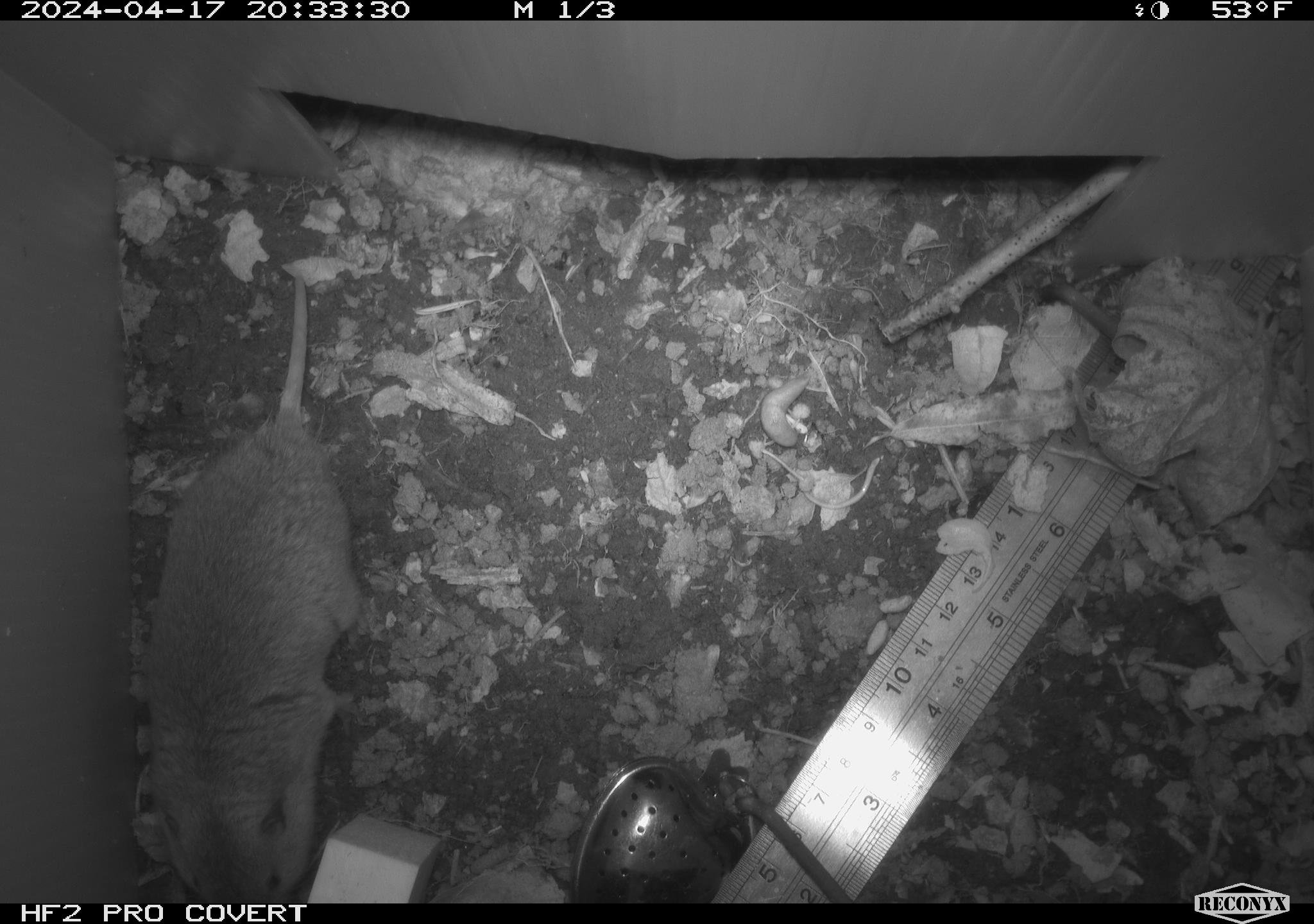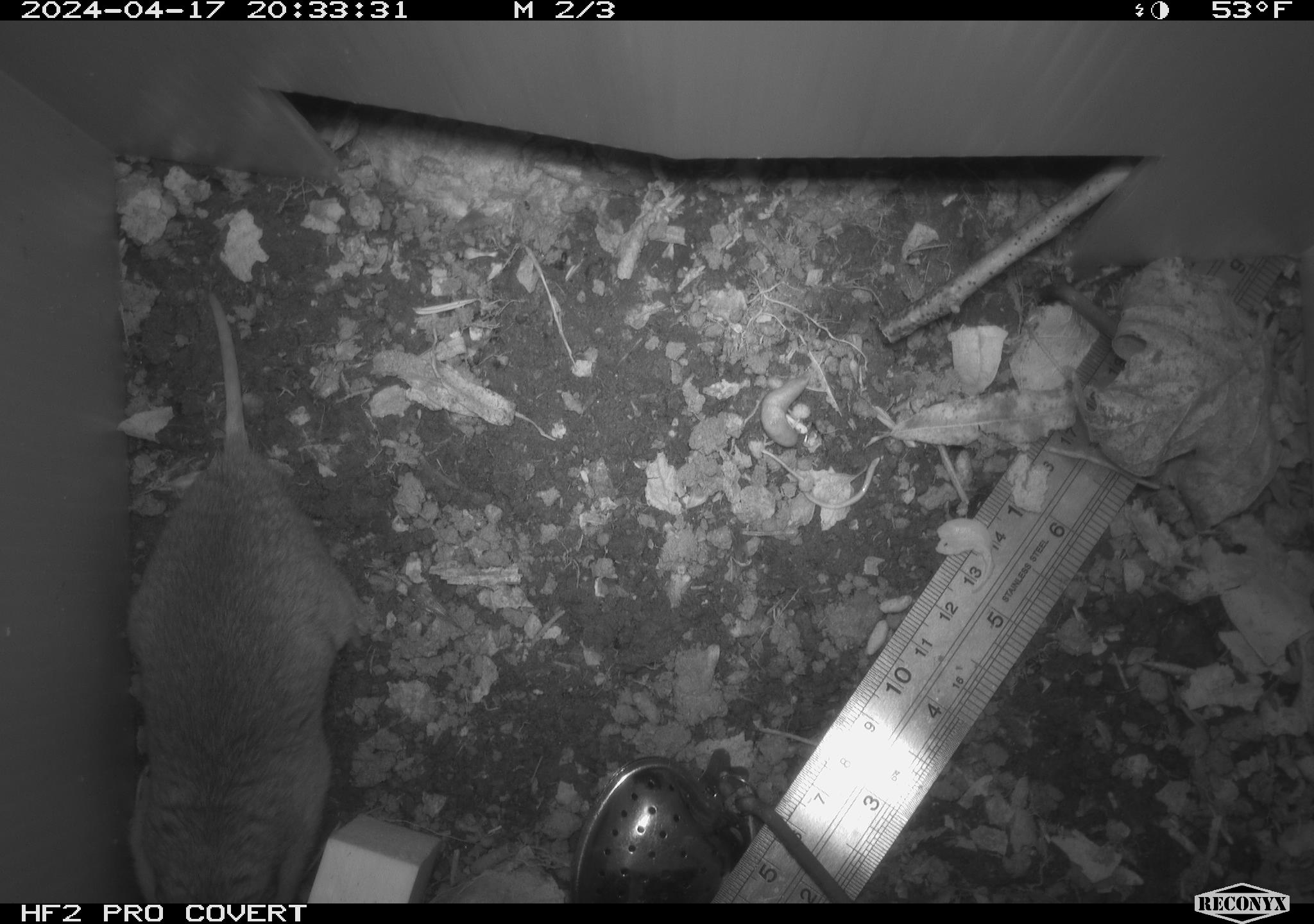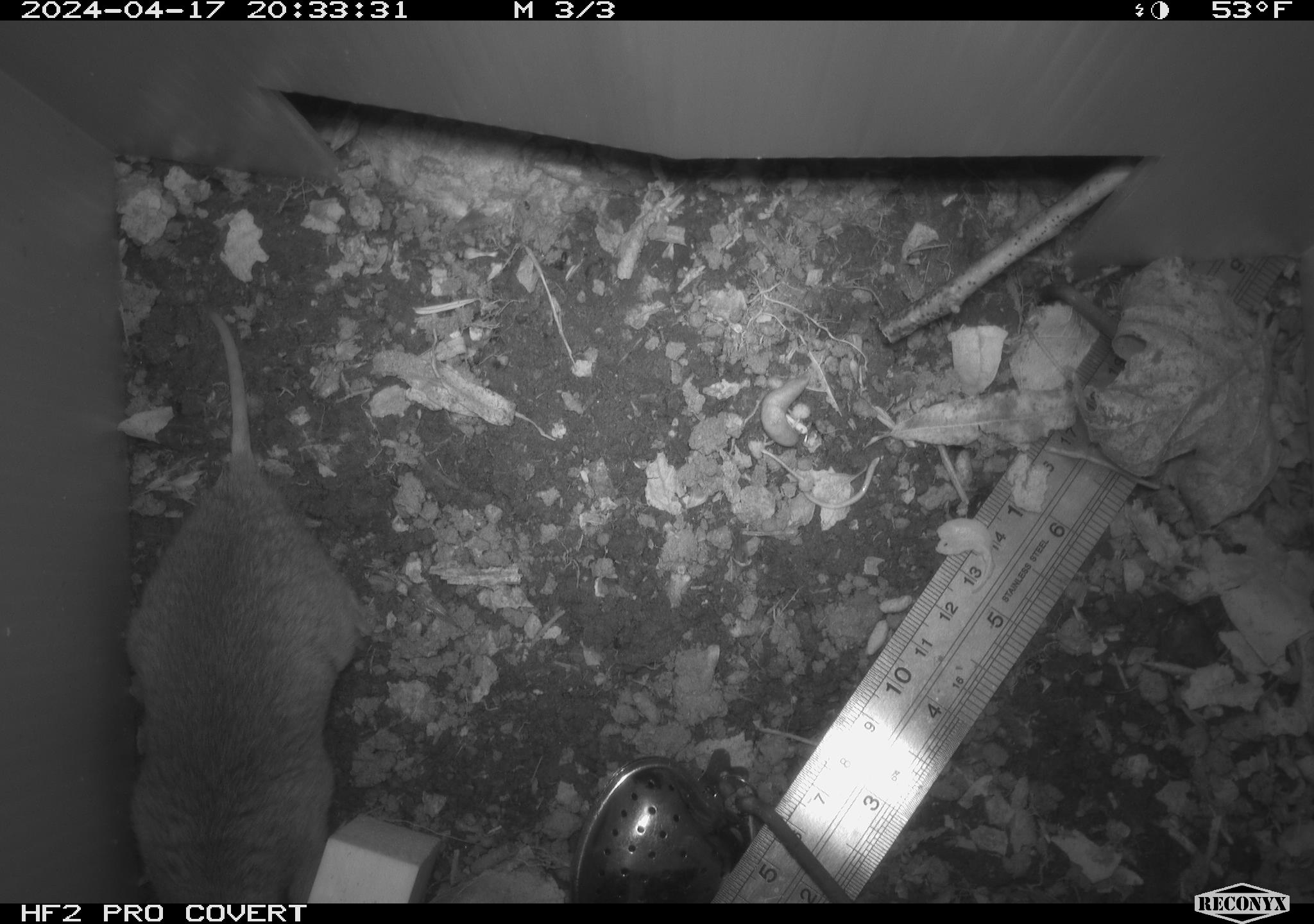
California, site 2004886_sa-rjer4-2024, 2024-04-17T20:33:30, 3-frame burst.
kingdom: Animalia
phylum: Chordata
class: Mammalia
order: Rodentia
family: Geomyidae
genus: Thomomys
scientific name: Thomomys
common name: smooth-toothed pocket gophers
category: thomomys species